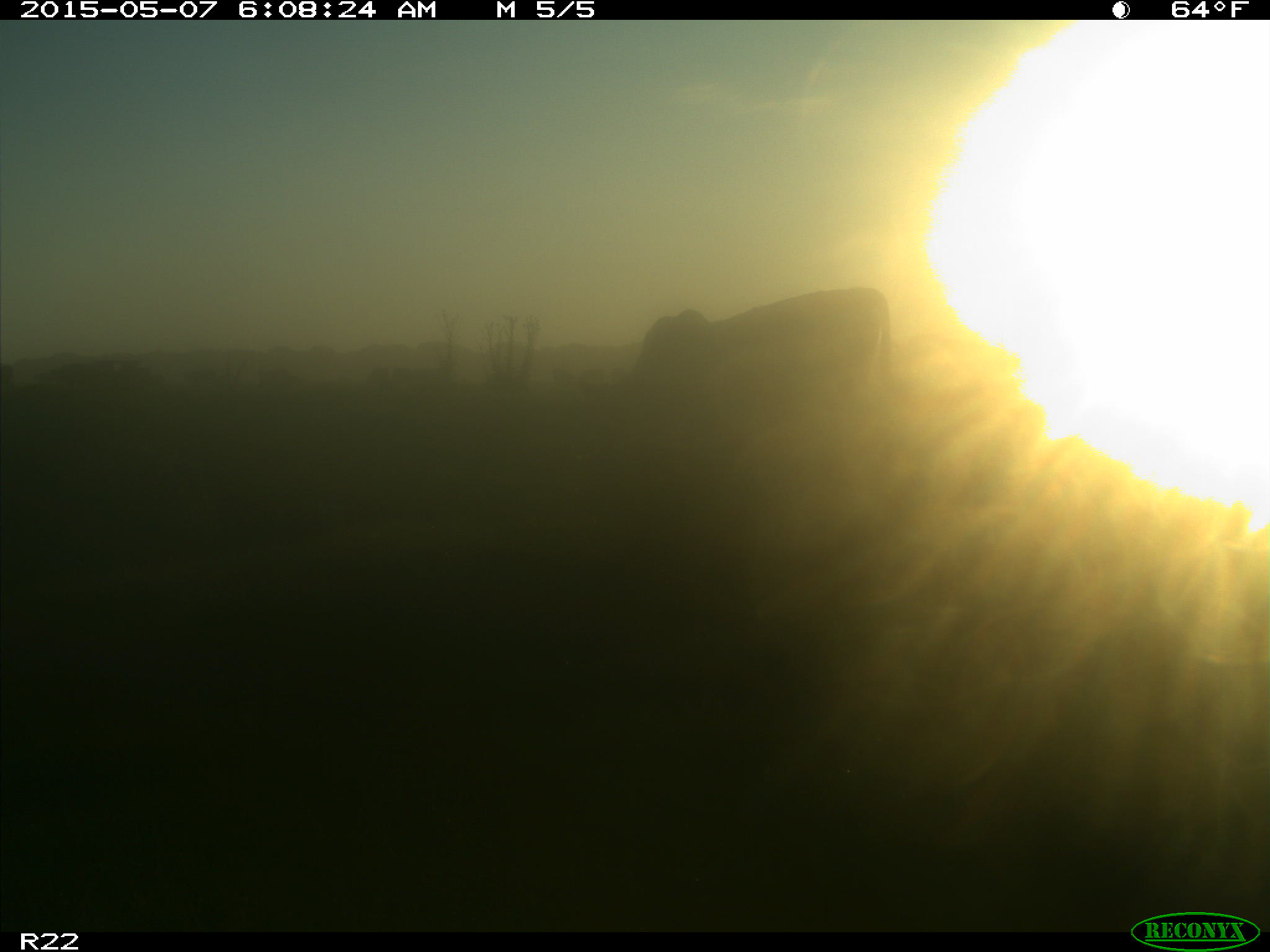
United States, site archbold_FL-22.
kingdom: Animalia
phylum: Chordata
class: Mammalia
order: Artiodactyla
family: Bovidae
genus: Bos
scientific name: Bos taurus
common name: domestic cow